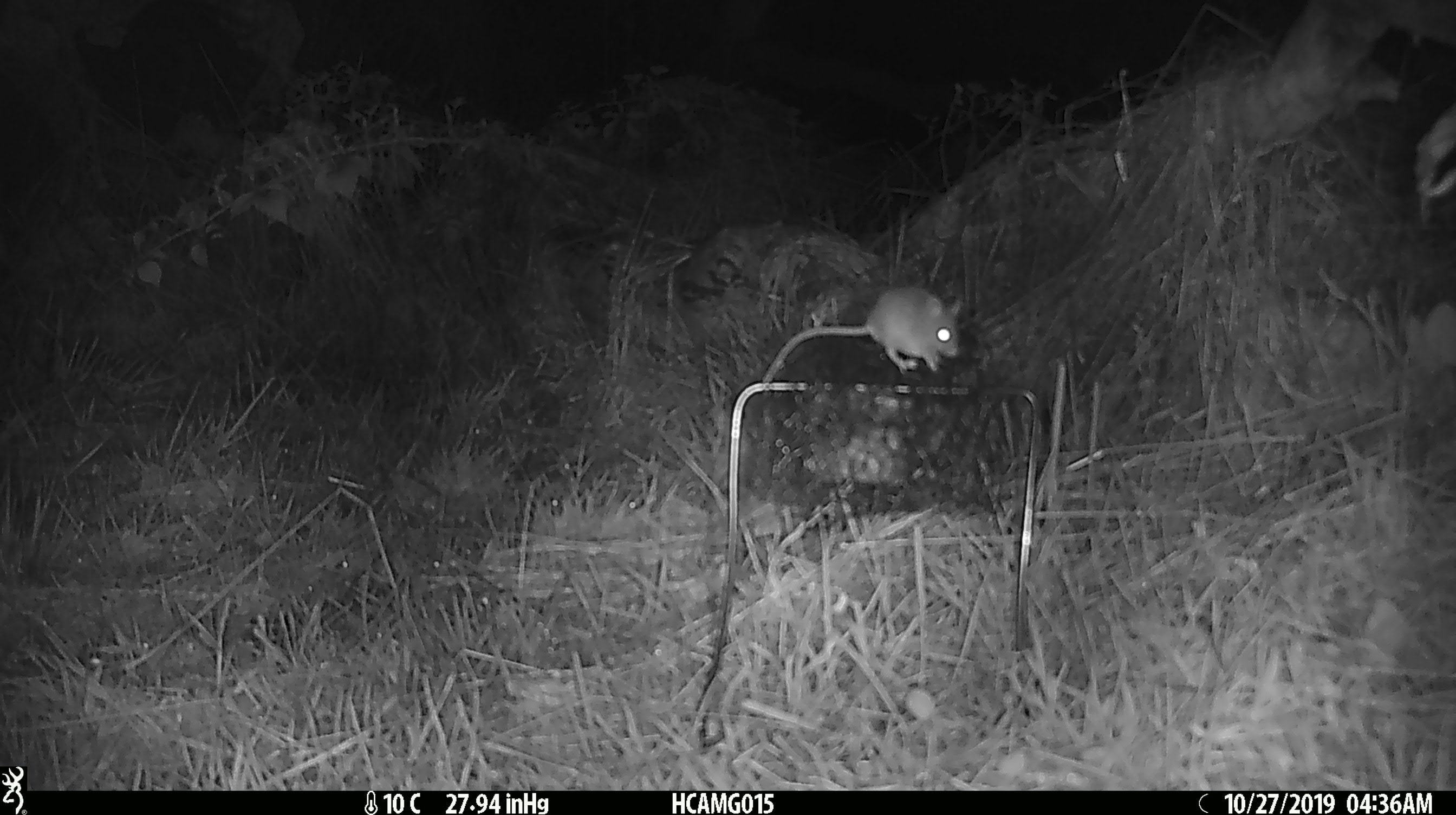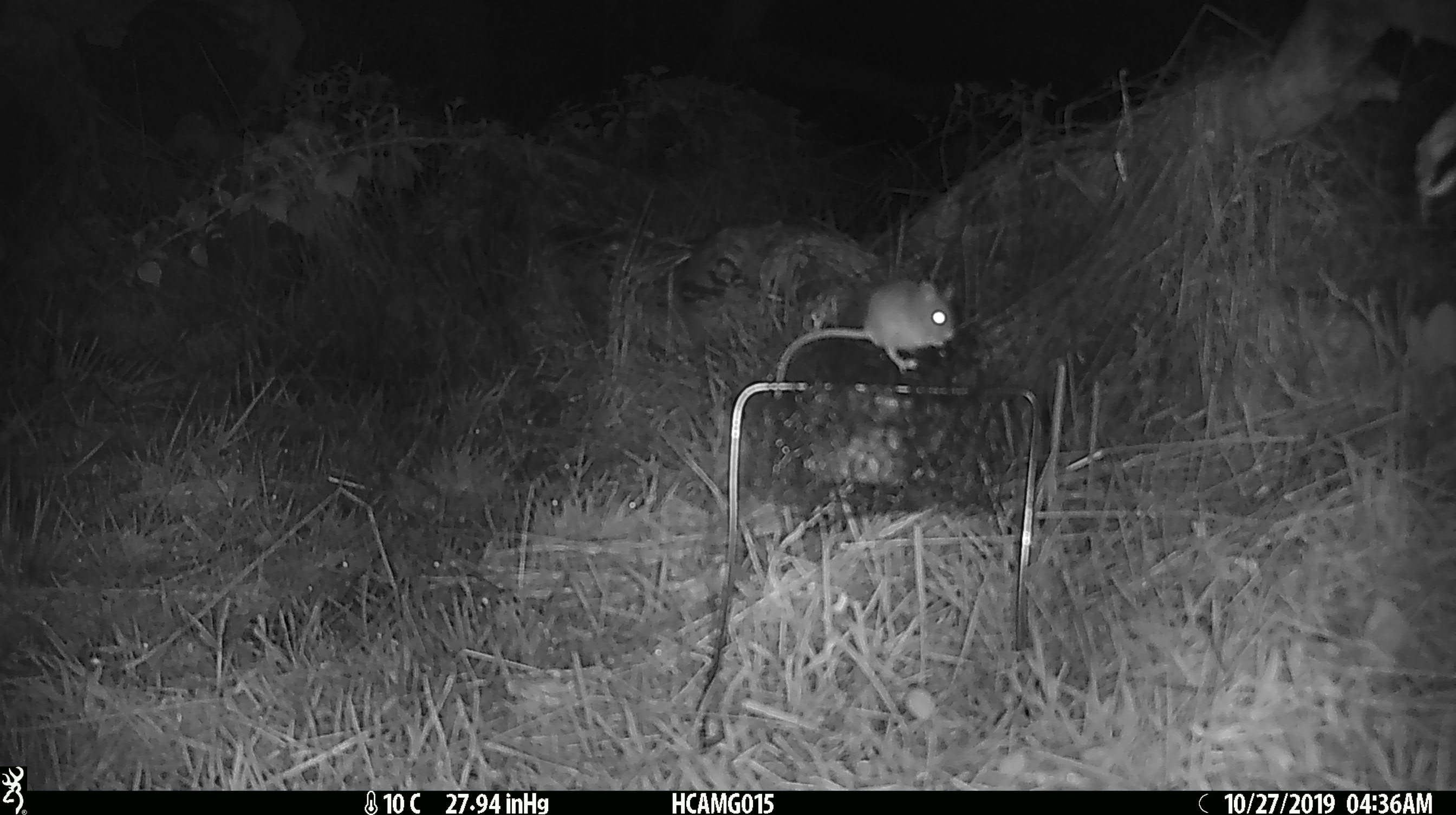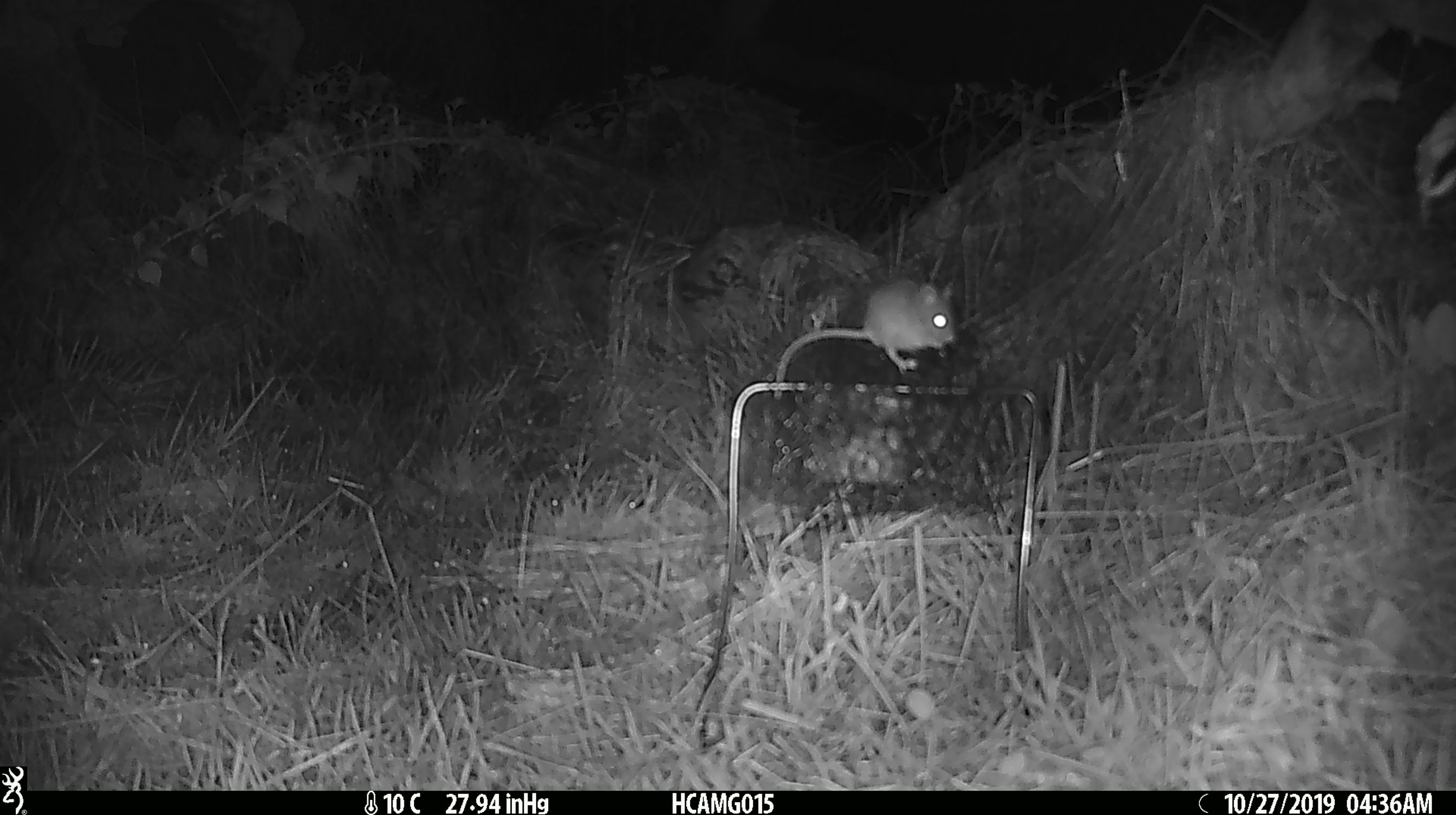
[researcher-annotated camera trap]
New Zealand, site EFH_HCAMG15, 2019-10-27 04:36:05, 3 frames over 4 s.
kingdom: Animalia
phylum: Chordata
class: Mammalia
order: Rodentia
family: Muridae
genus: Mus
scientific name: Mus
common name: mouse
Mouse (Mus).